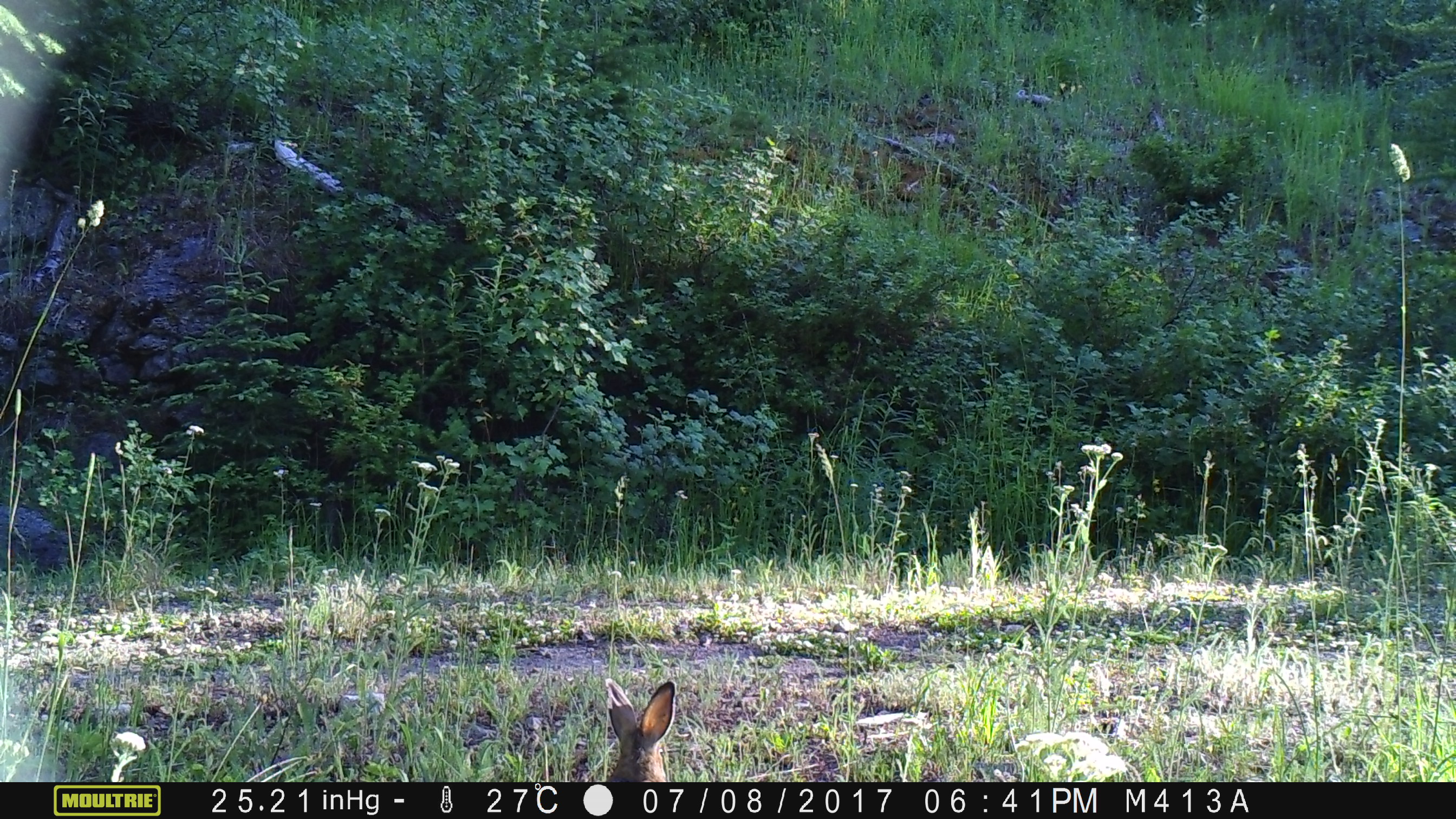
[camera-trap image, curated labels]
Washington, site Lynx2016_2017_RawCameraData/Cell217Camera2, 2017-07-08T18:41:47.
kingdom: Animalia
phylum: Chordata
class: Mammalia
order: Lagomorpha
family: Leporidae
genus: Lepus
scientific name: Lepus americanus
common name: snowshoe hare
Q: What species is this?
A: Lepus americanus (snowshoe hare).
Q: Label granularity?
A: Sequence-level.